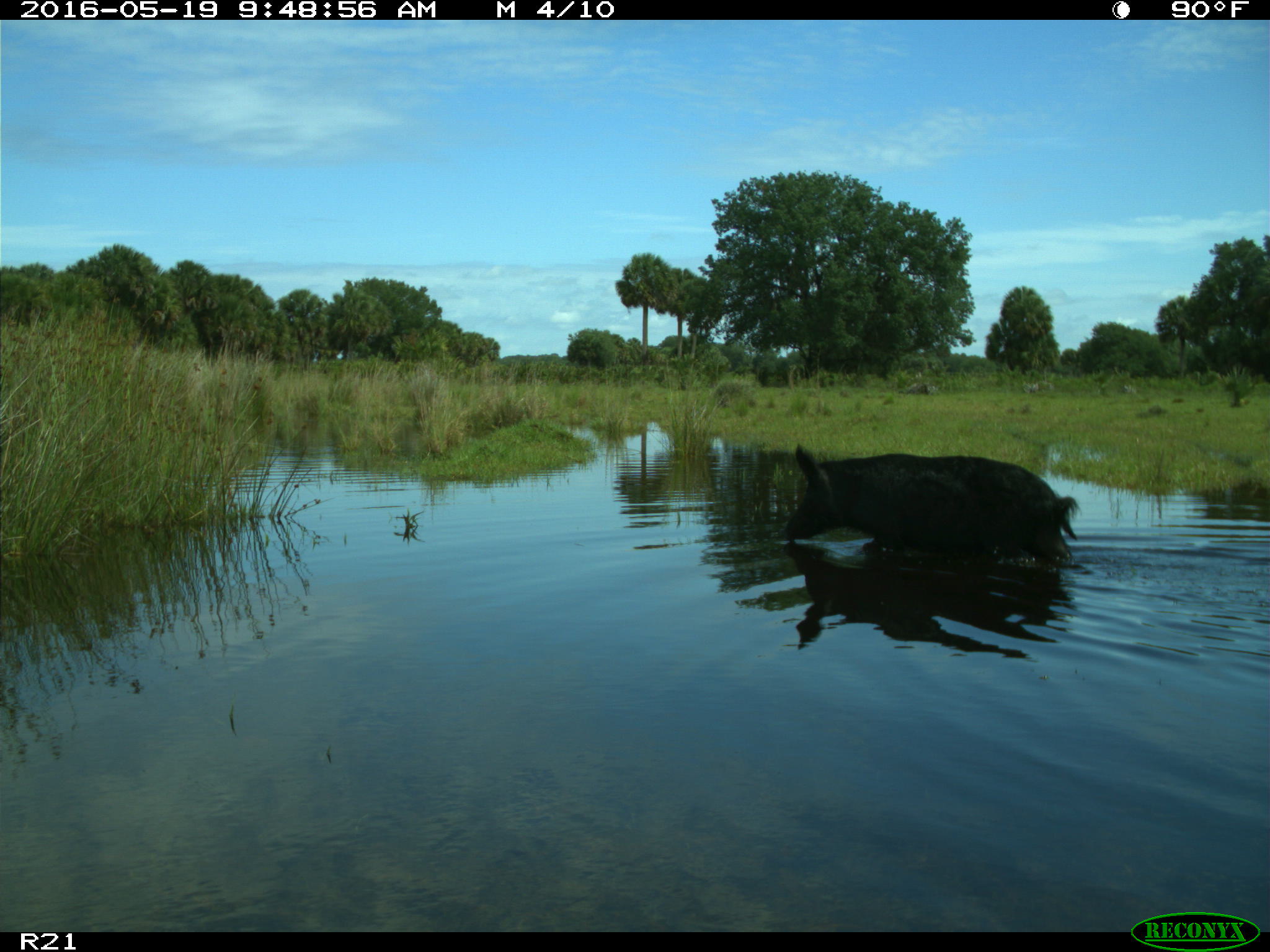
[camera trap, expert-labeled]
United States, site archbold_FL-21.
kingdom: Animalia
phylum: Chordata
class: Mammalia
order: Artiodactyla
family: Suidae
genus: Sus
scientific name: Sus scrofa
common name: wild boar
Sus scrofa (wild boar).